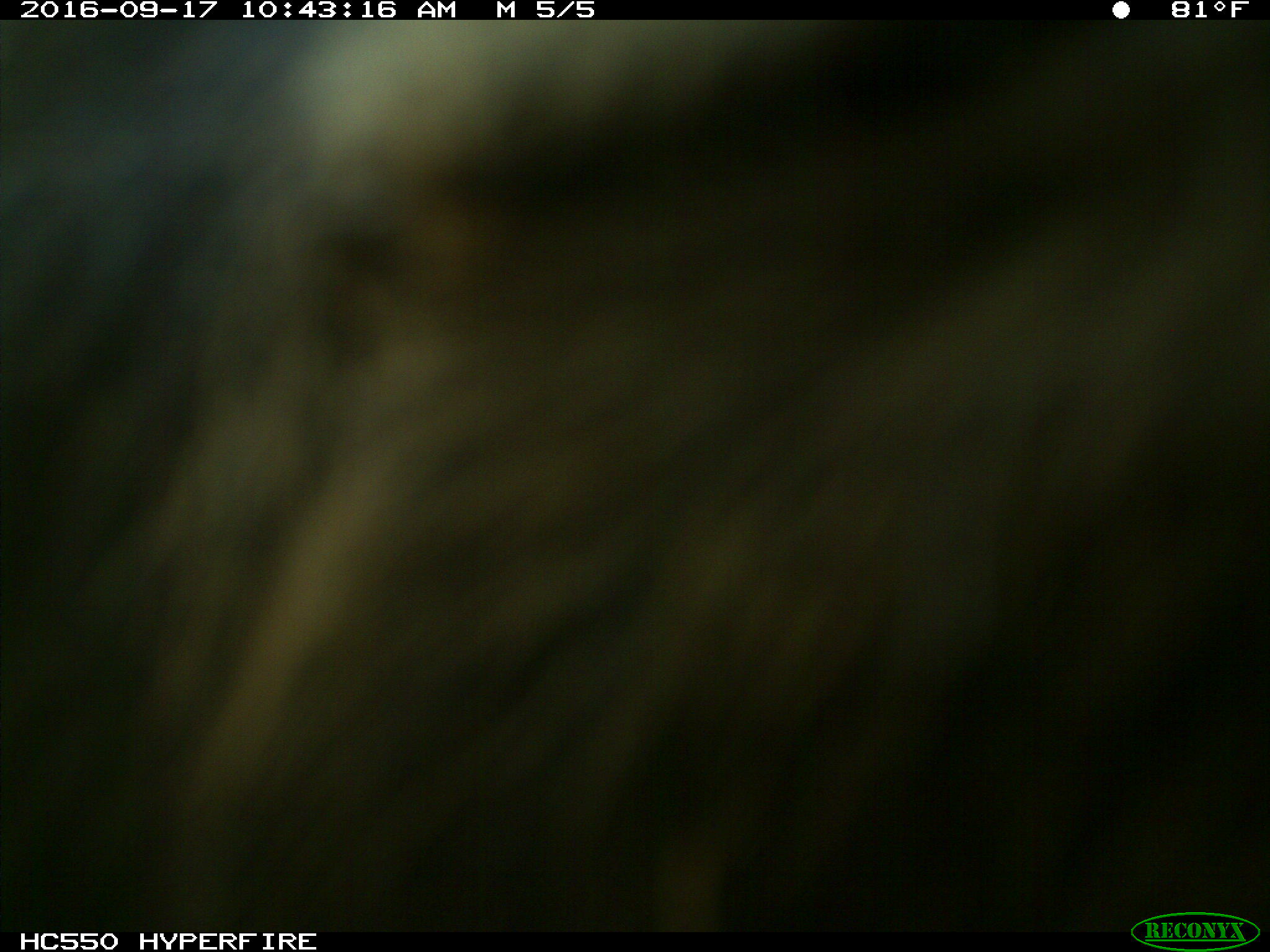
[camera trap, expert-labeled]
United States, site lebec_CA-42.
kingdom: Animalia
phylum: Chordata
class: Mammalia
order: Carnivora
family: Ursidae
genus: Ursus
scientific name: Ursus americanus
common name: american black bear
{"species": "Ursus americanus (american black bear)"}